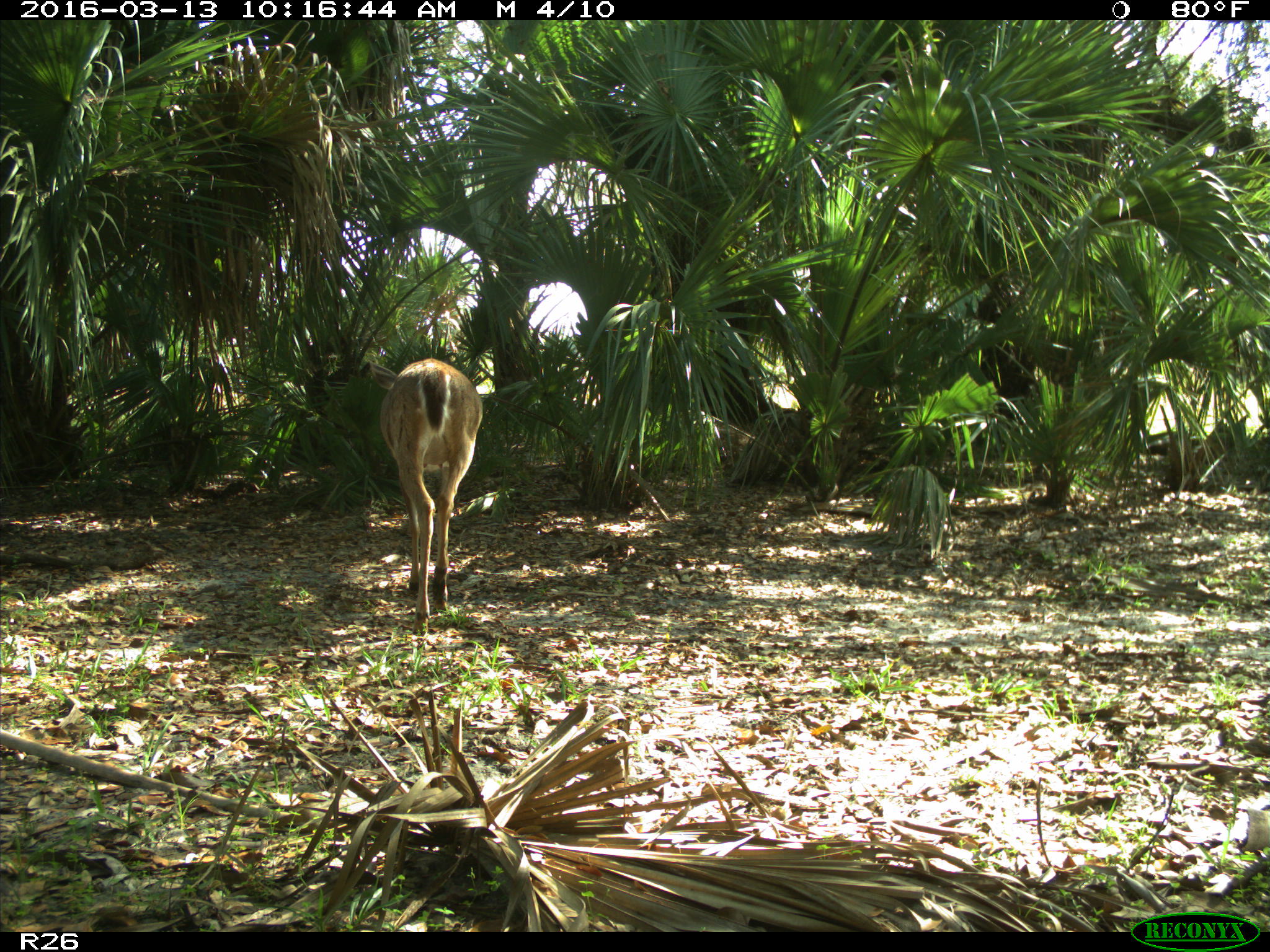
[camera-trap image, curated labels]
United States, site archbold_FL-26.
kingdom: Animalia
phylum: Chordata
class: Mammalia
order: Artiodactyla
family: Cervidae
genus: Odocoileus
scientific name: Odocoileus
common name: deer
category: unidentified deer